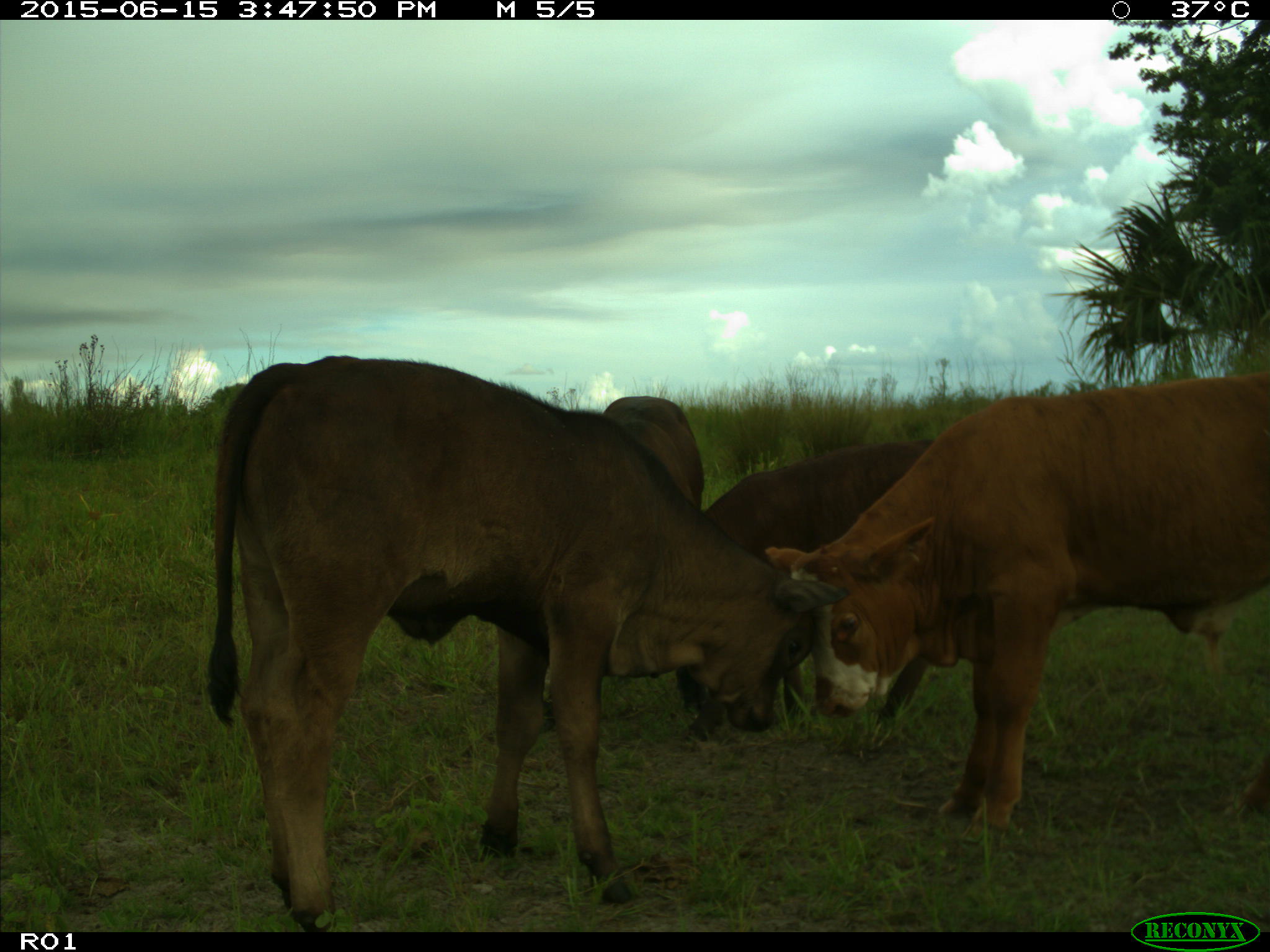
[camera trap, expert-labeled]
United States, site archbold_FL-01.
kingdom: Animalia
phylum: Chordata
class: Mammalia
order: Artiodactyla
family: Bovidae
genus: Bos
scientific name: Bos taurus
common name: domestic cow